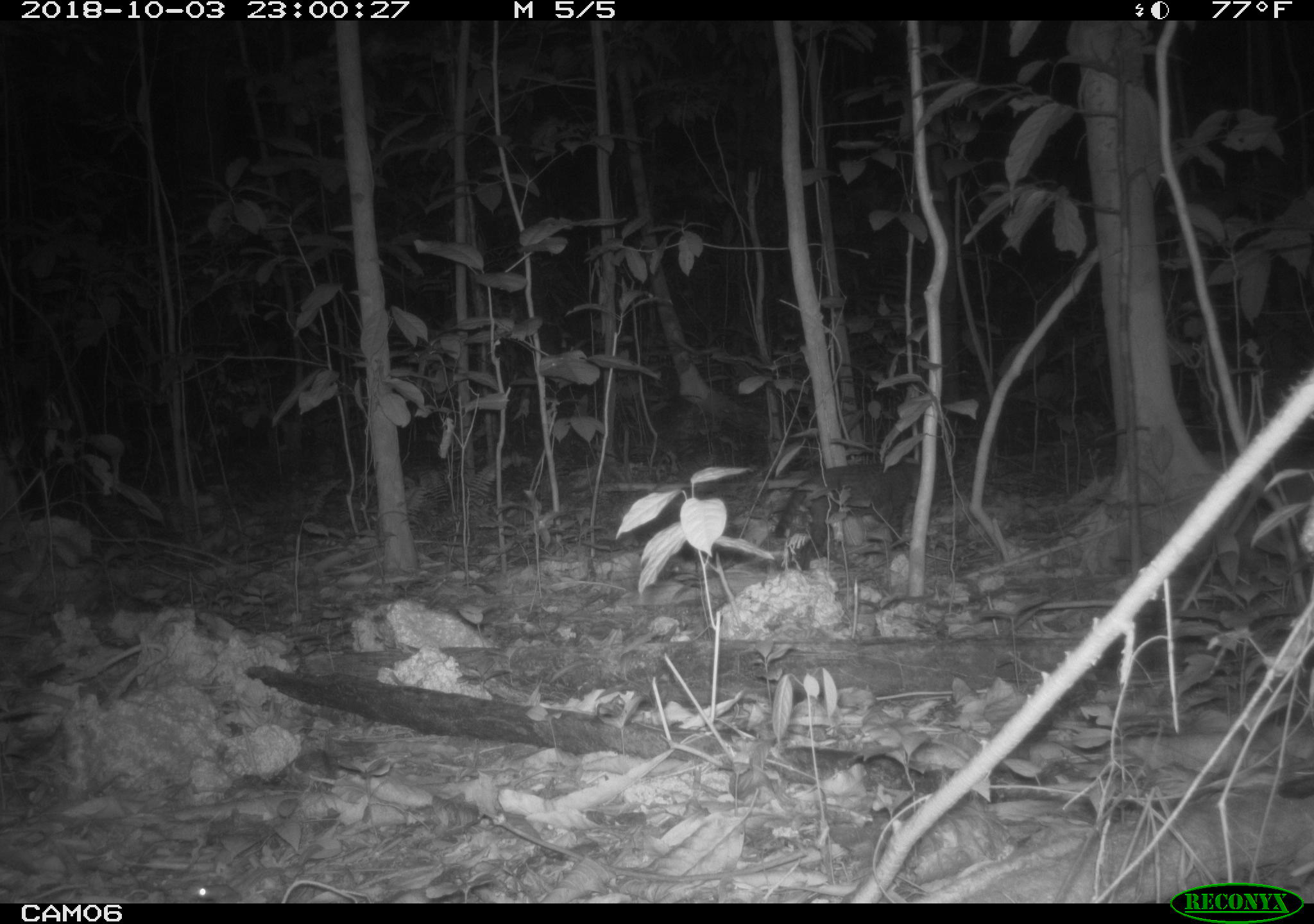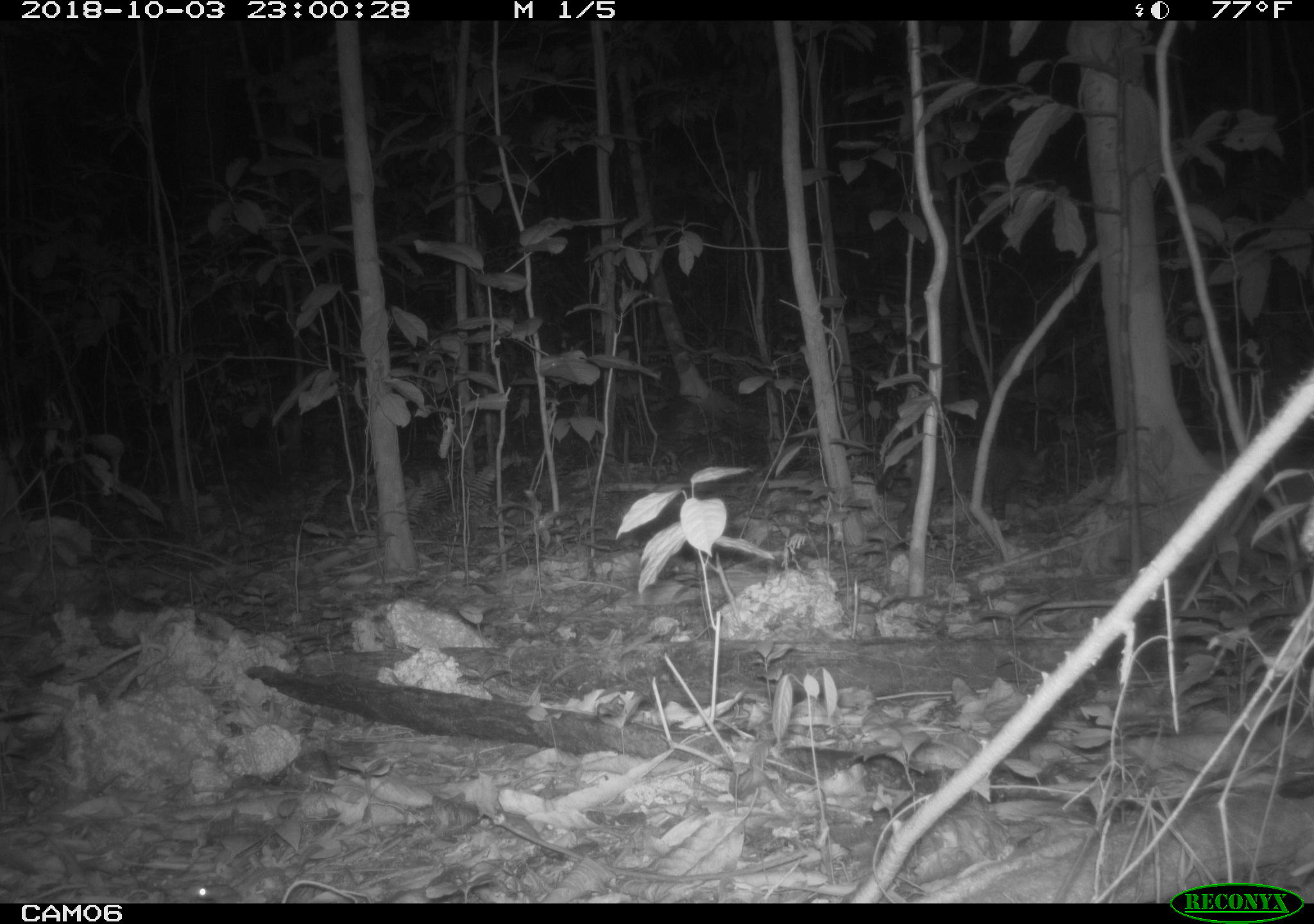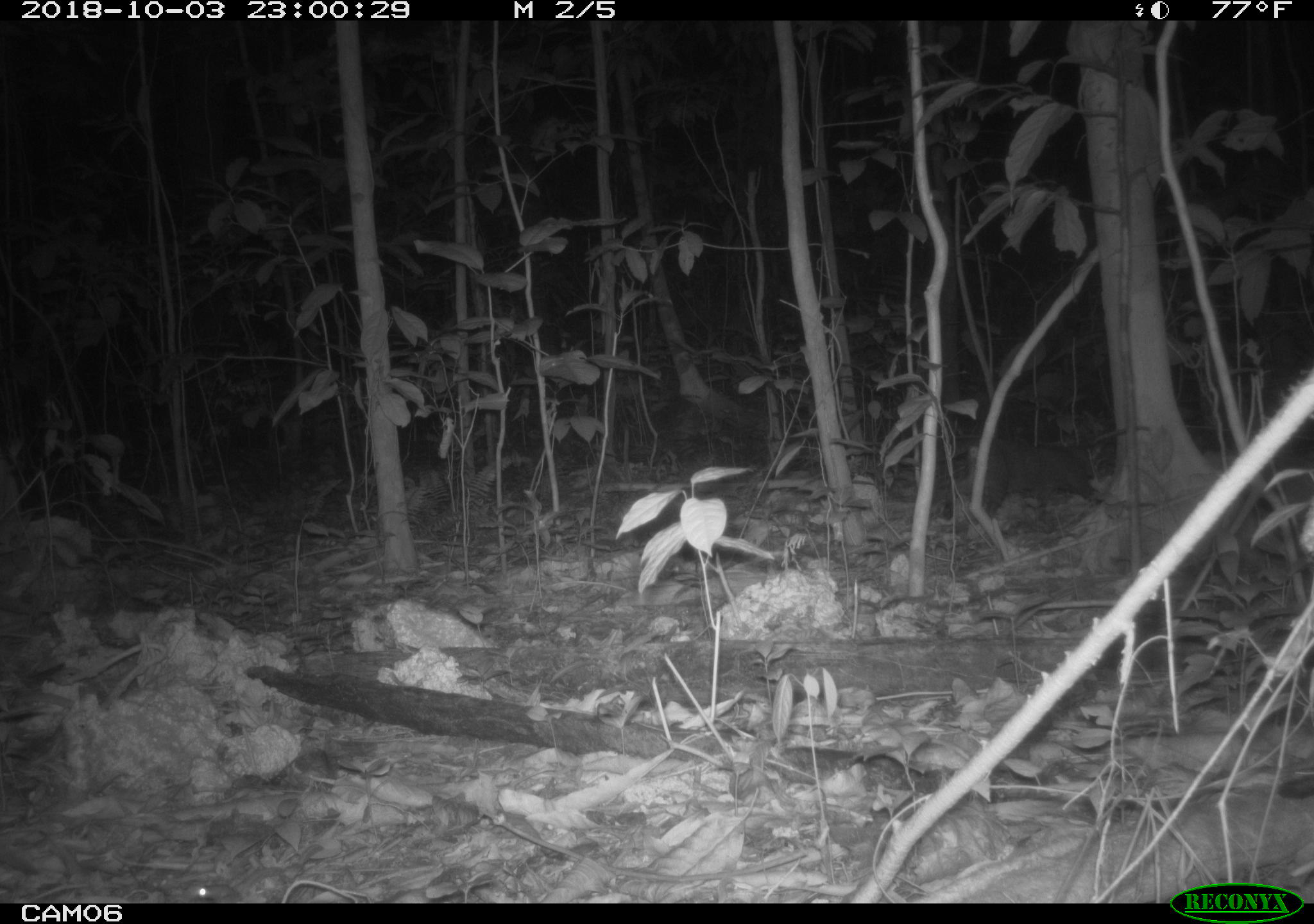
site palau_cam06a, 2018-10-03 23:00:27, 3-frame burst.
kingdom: Animalia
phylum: Chordata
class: Mammalia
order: Carnivora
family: Felidae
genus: Felis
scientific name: Felis catus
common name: cat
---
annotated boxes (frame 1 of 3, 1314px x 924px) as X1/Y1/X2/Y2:
cat: 765/459/925/562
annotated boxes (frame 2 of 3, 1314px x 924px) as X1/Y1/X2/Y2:
cat: 893/439/1054/519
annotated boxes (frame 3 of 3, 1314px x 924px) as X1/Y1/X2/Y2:
cat: 964/438/1100/515